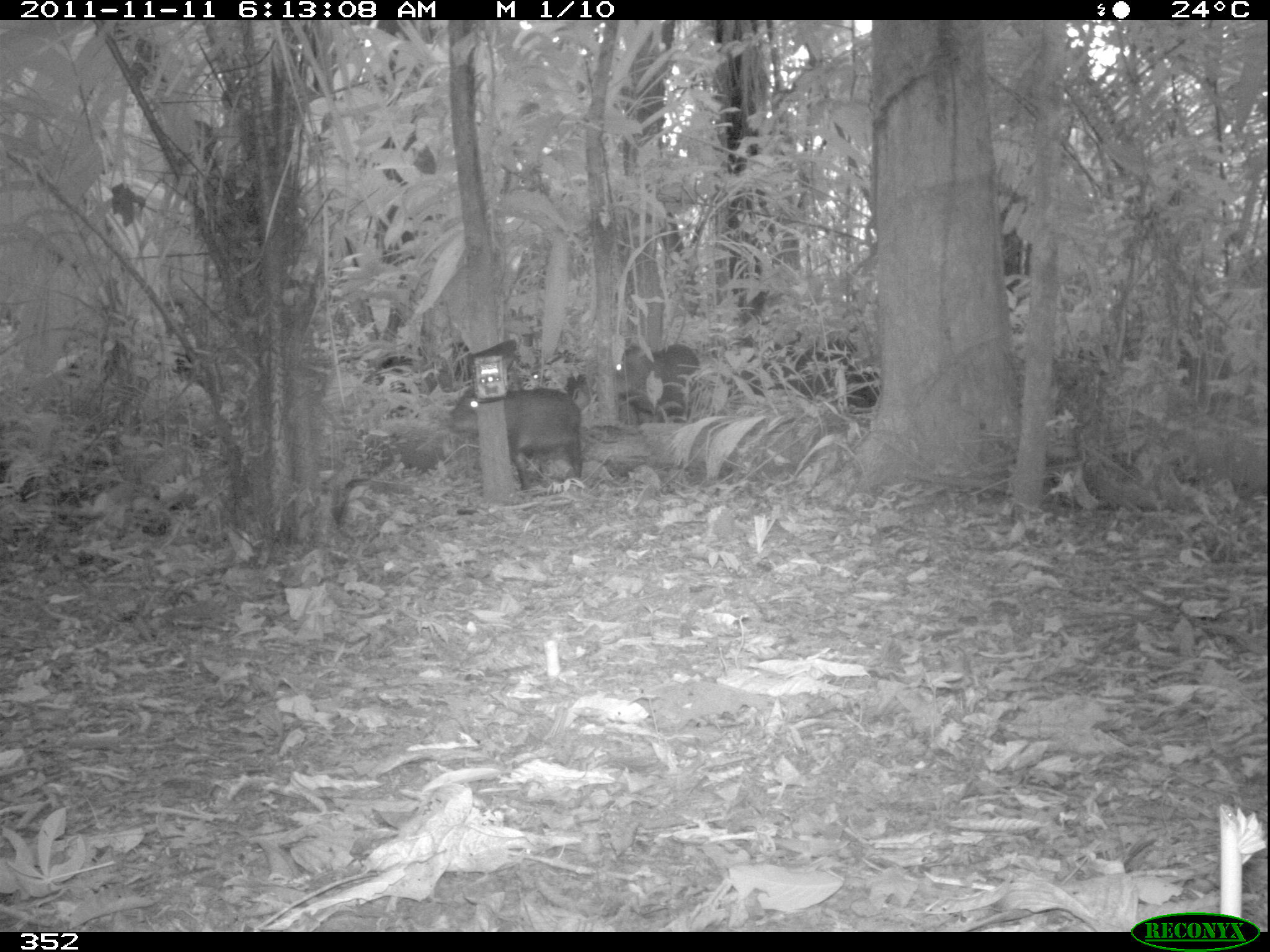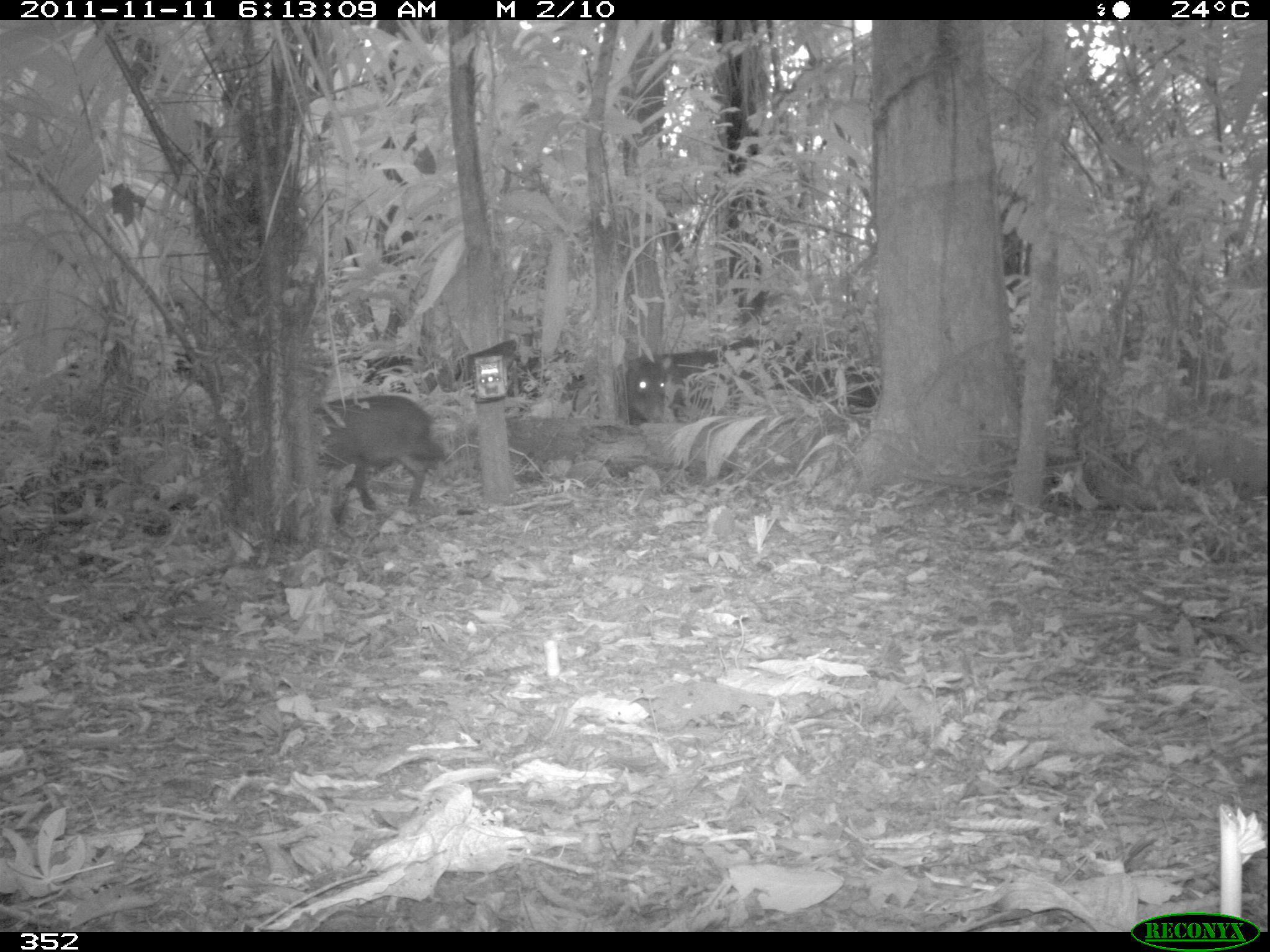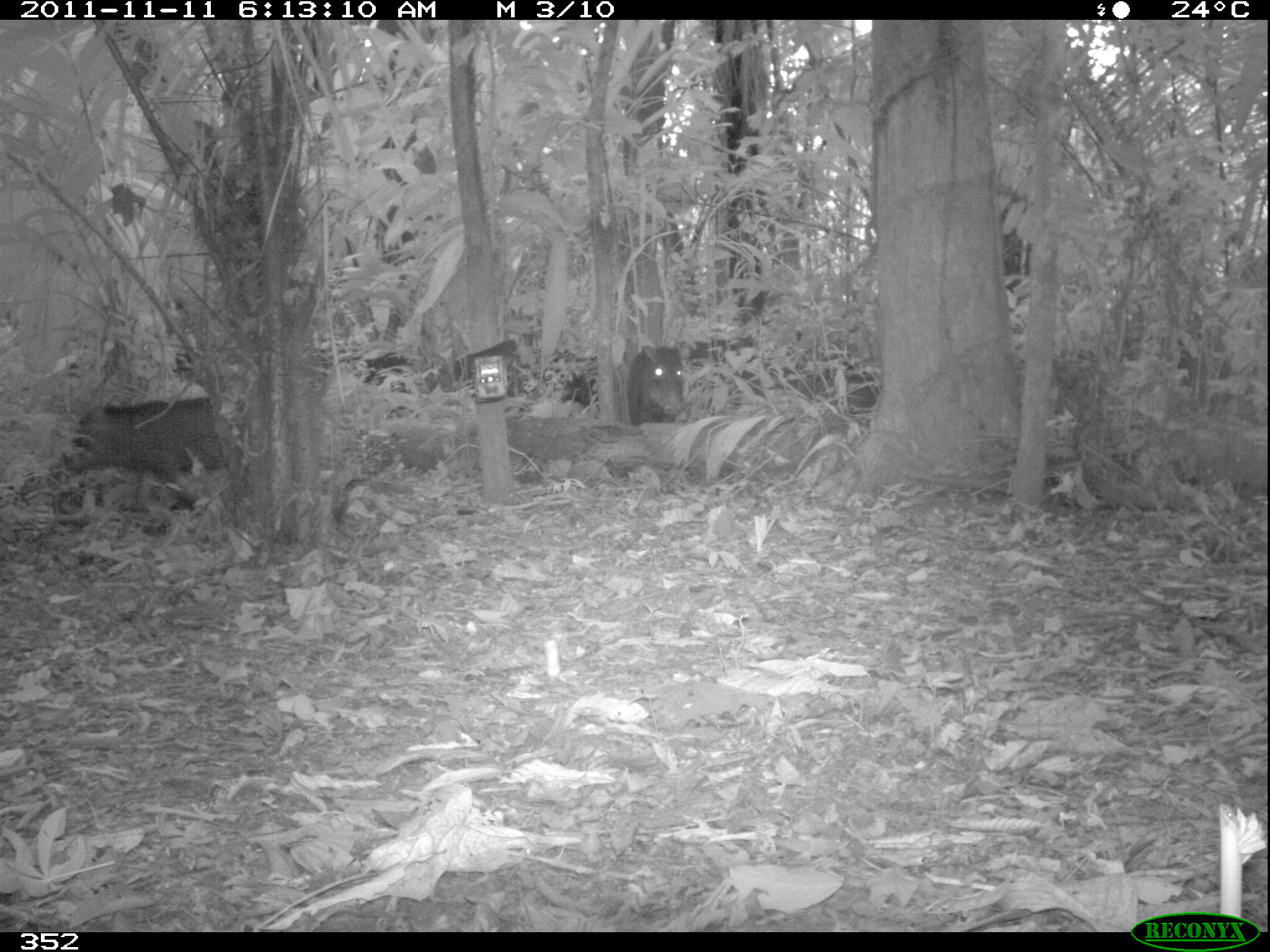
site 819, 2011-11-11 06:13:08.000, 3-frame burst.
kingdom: Animalia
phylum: Chordata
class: Mammalia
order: Artiodactyla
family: Tayassuidae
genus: Tayassu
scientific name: Tayassu pecari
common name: white-lipped peccary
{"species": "Tayassu pecari (white-lipped peccary)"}